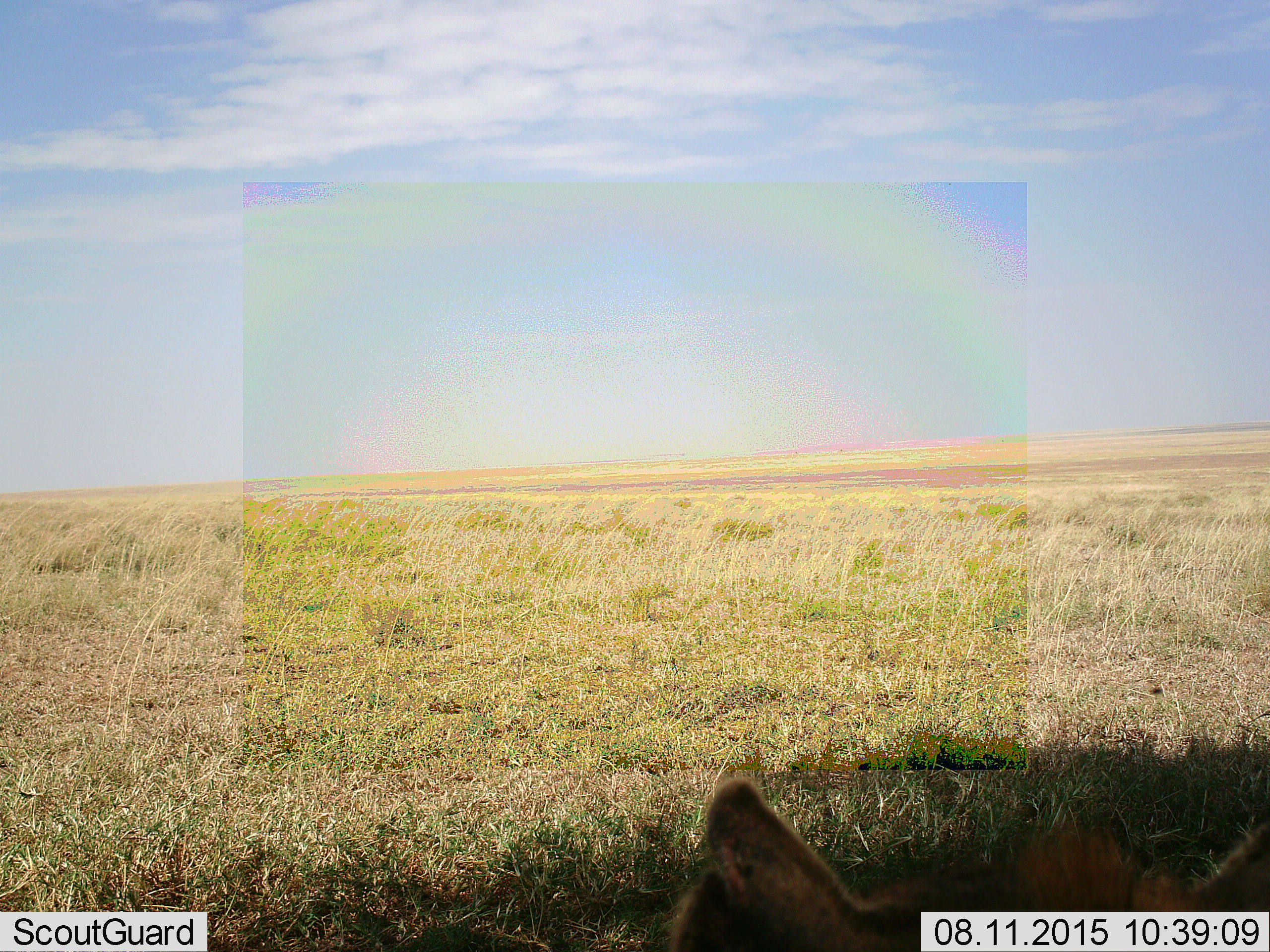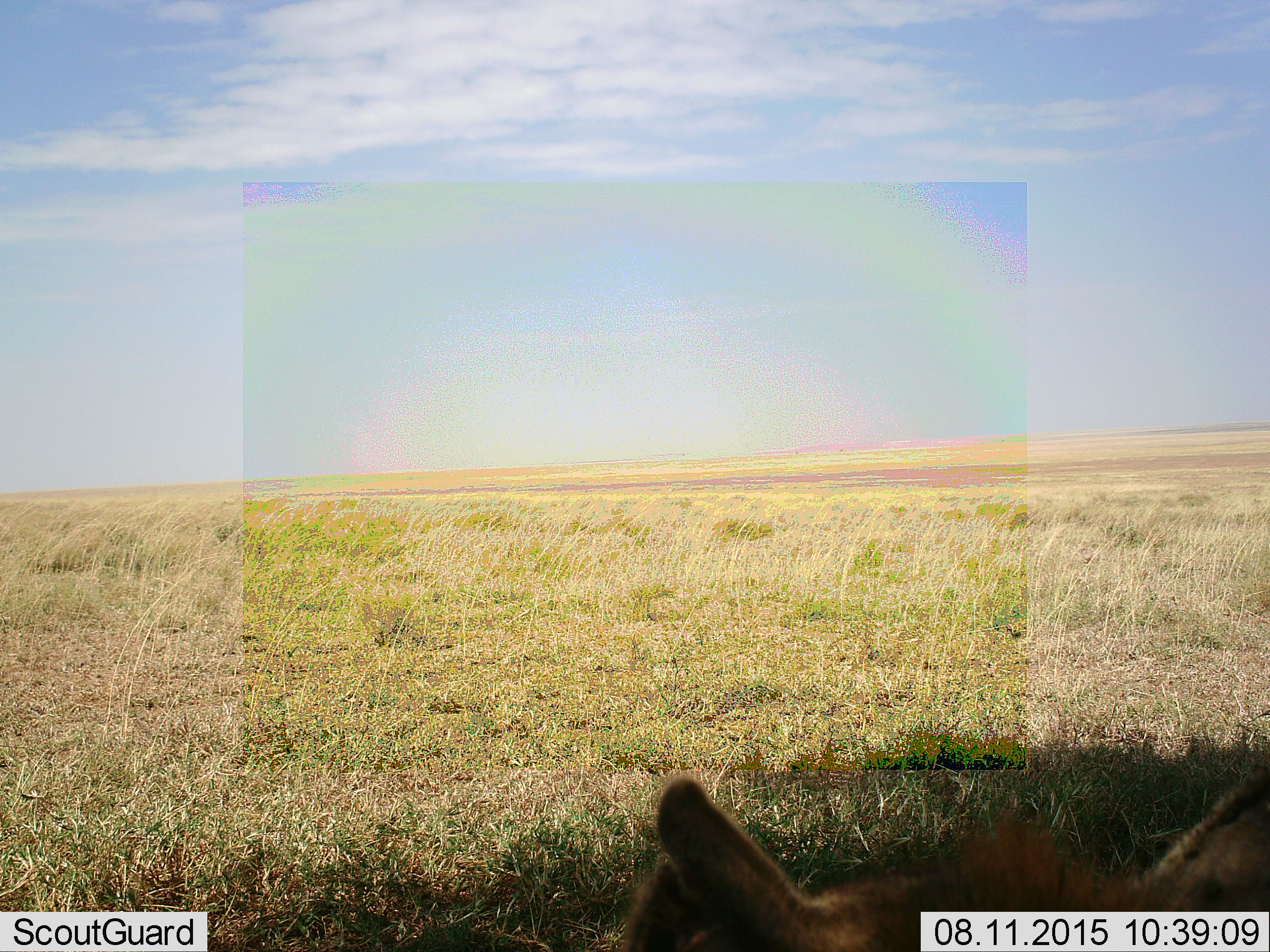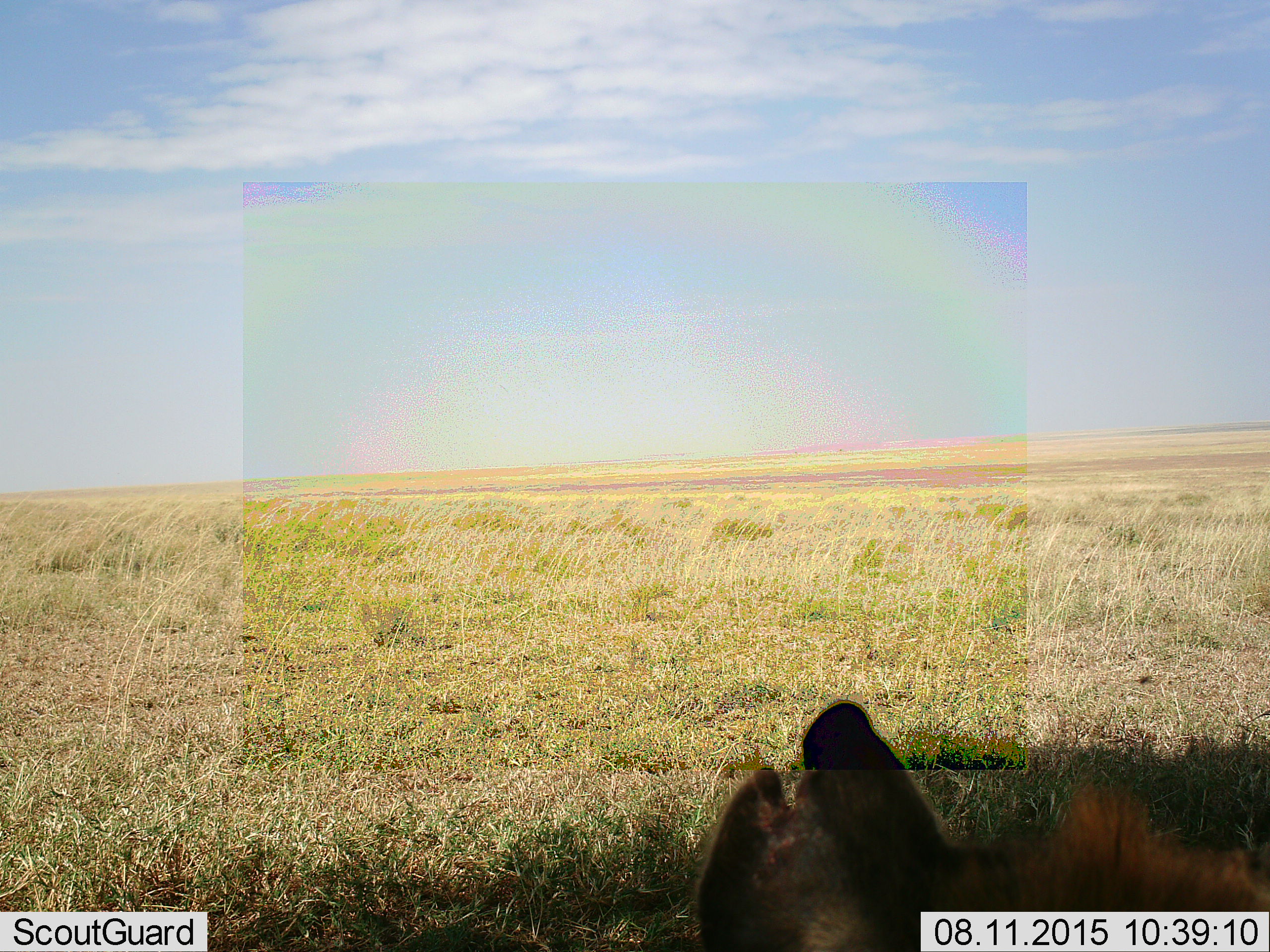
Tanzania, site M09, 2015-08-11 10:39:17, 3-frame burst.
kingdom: Animalia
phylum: Chordata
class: Mammalia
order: Carnivora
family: Hyaenidae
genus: Crocuta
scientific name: Crocuta crocuta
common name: spotted hyena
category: hyenaspotted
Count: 1.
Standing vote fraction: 0%.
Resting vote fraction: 67%.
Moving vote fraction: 33%.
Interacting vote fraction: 0%.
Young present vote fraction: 0%.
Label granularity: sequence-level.